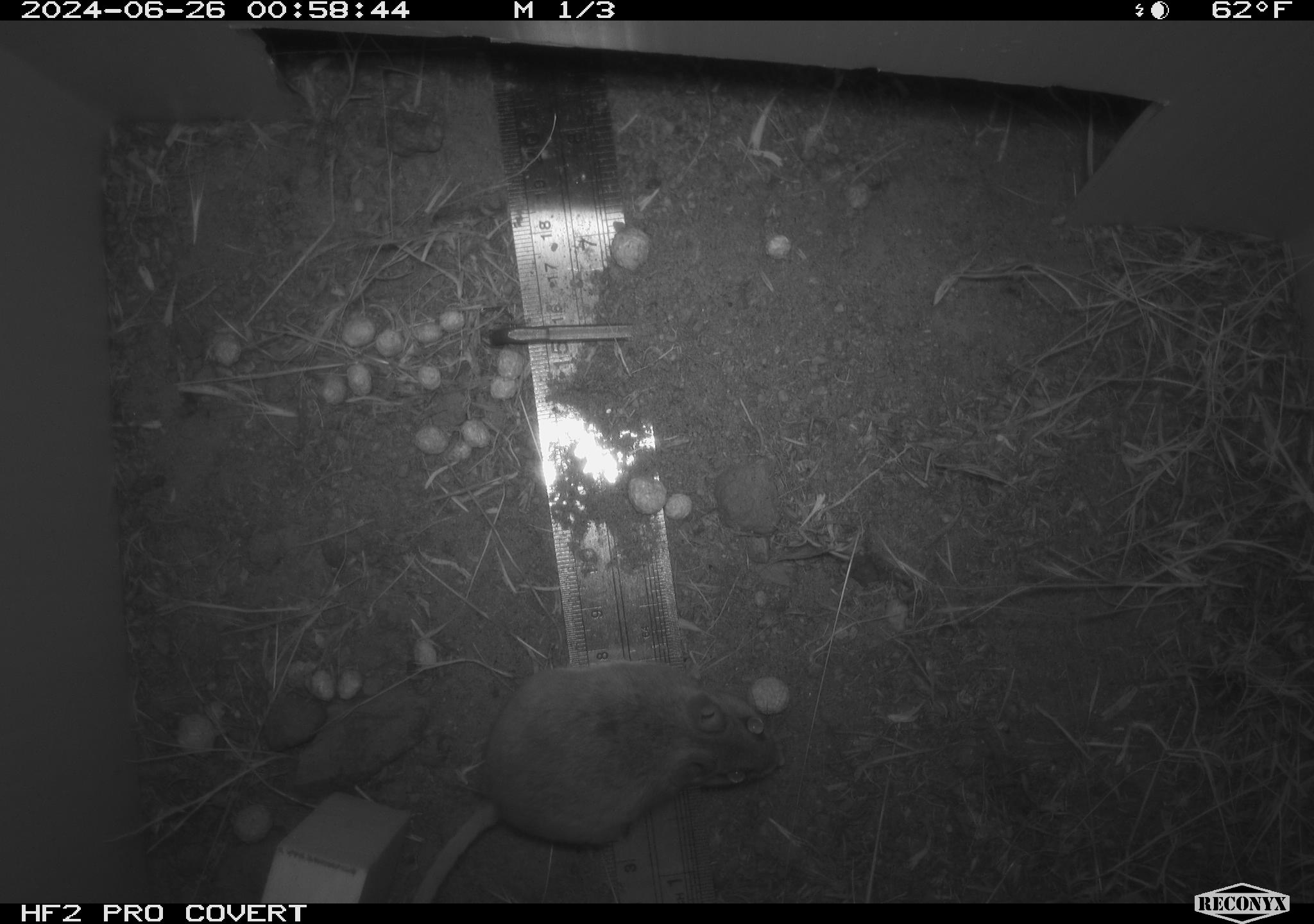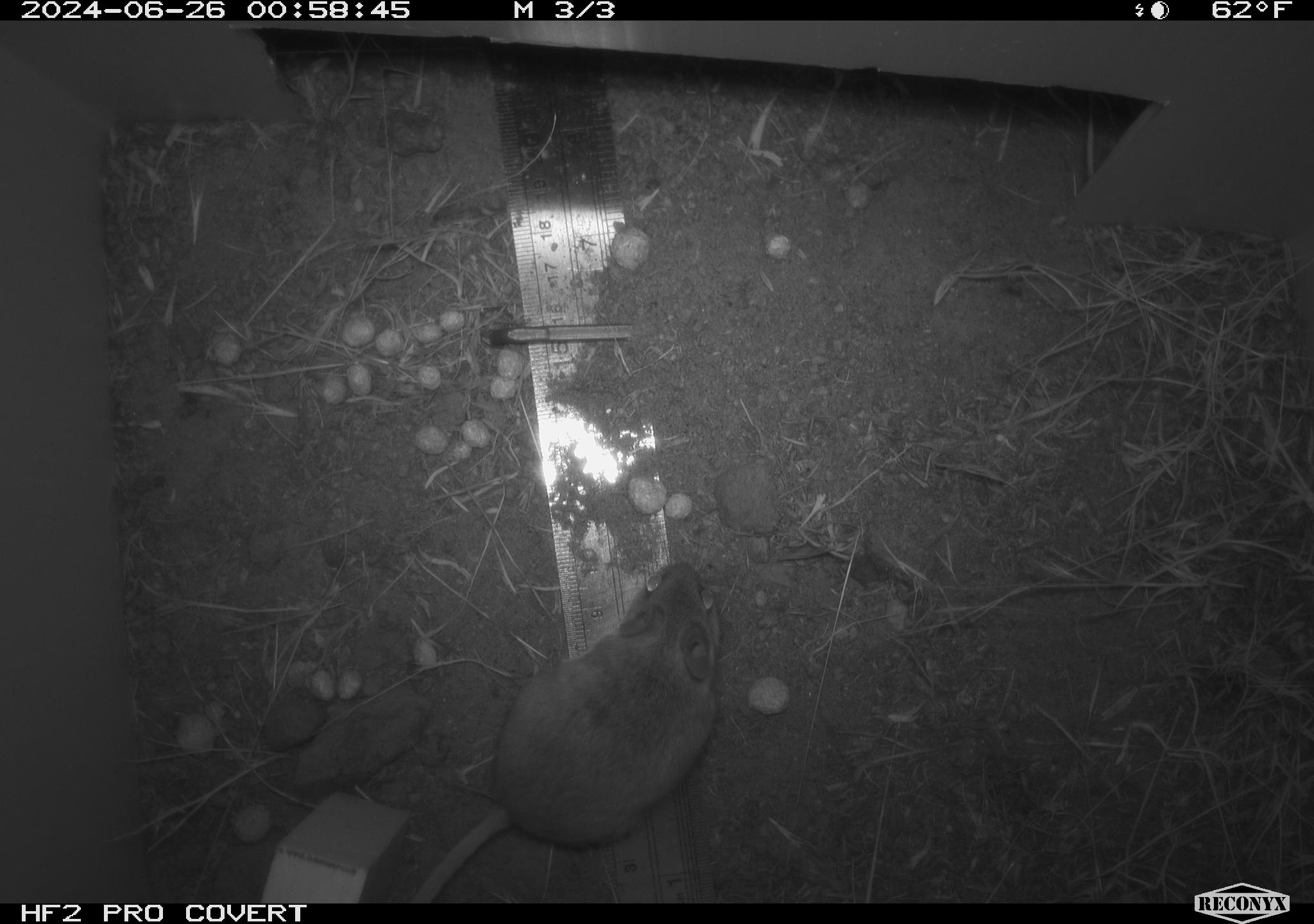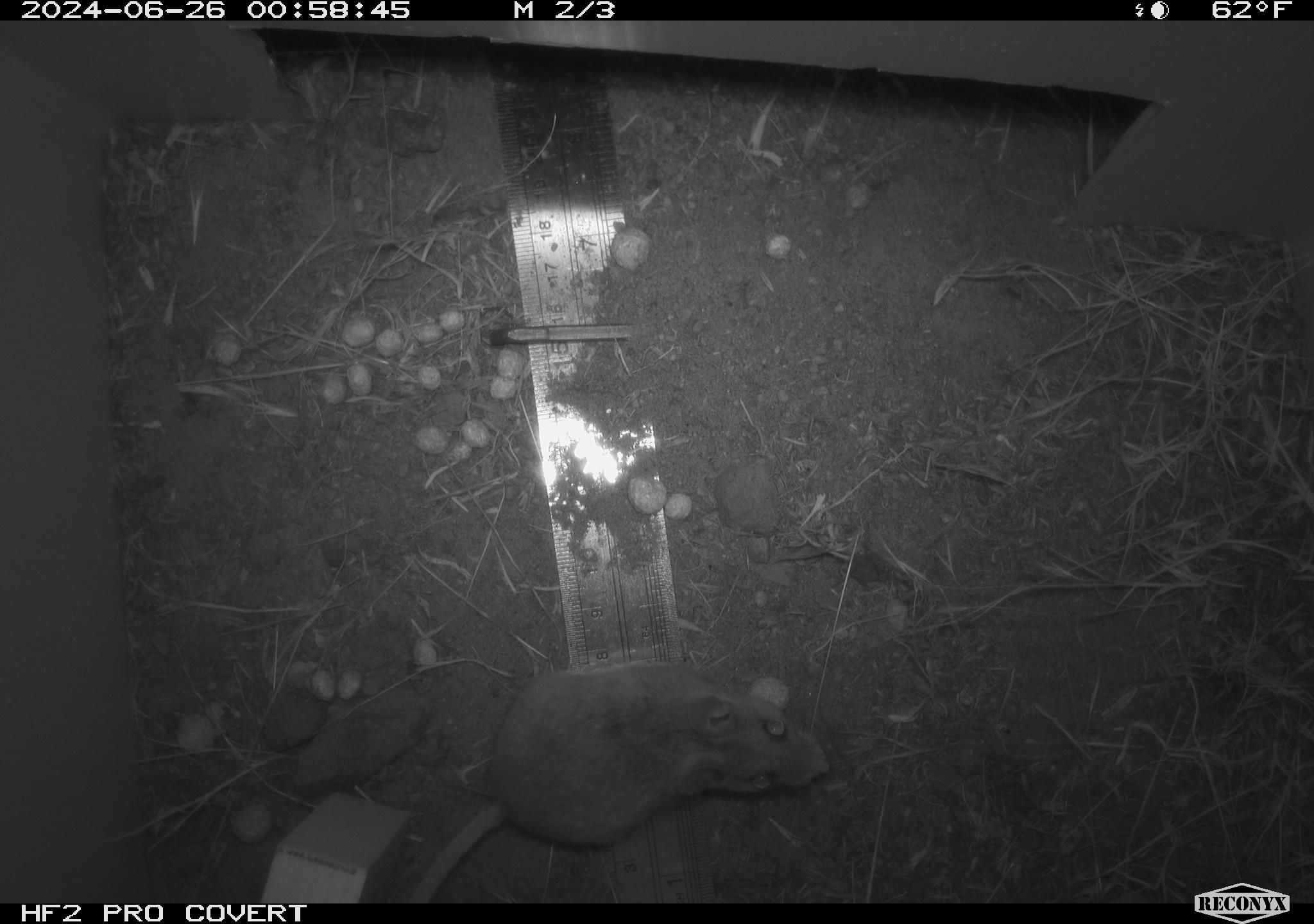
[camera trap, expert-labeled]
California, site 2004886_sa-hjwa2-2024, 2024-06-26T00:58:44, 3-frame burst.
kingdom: Animalia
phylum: Chordata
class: Mammalia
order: Rodentia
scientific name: Rodentia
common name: rodent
Rodent (Rodentia).